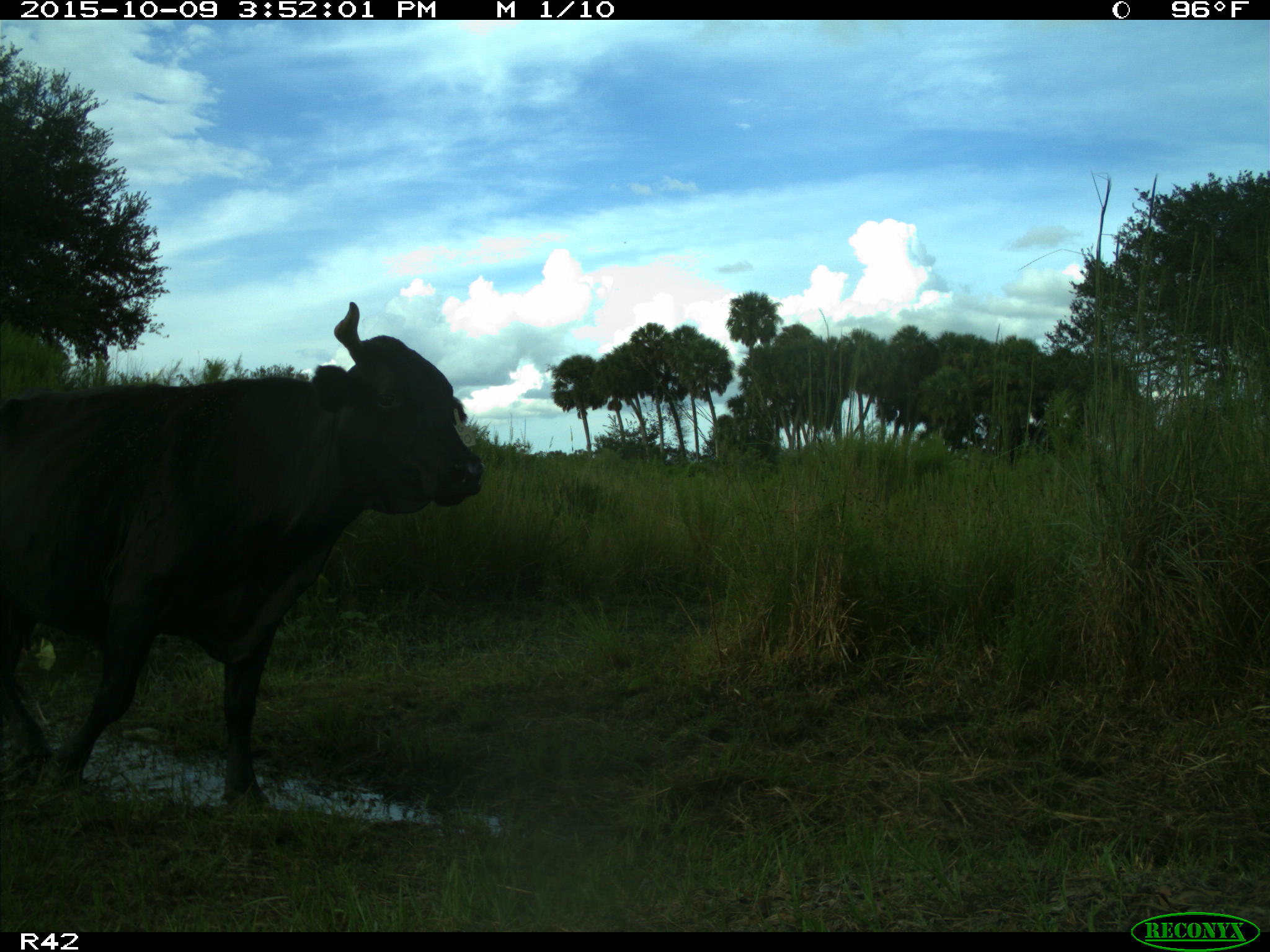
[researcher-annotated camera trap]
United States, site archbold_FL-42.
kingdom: Animalia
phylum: Chordata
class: Mammalia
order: Artiodactyla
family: Bovidae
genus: Bos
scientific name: Bos taurus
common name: domestic cow